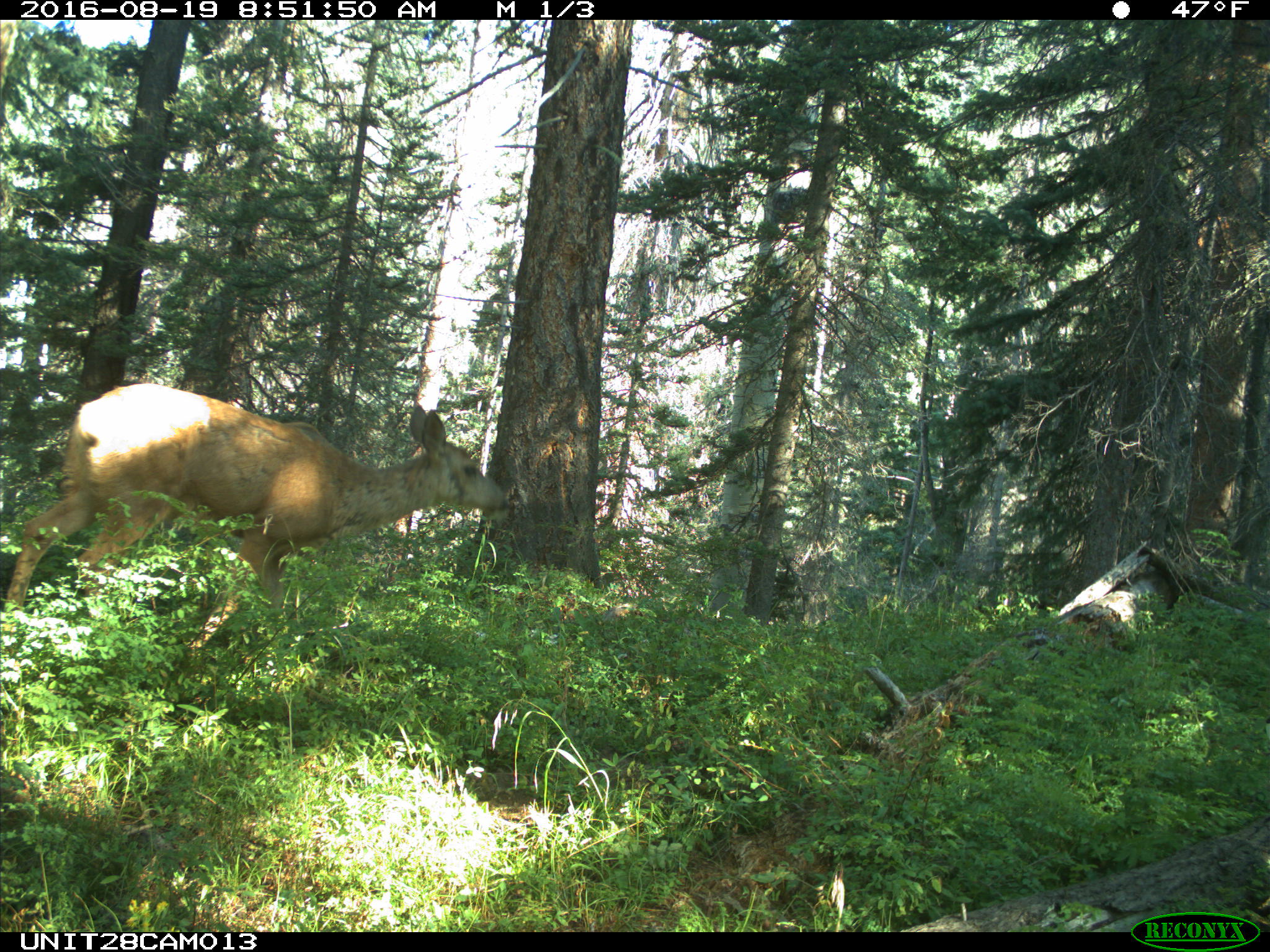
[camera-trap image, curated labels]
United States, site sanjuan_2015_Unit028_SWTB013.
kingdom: Animalia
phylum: Chordata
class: Mammalia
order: Artiodactyla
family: Cervidae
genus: Odocoileus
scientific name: Odocoileus hemionus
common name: mule deer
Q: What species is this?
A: Odocoileus hemionus (mule deer).